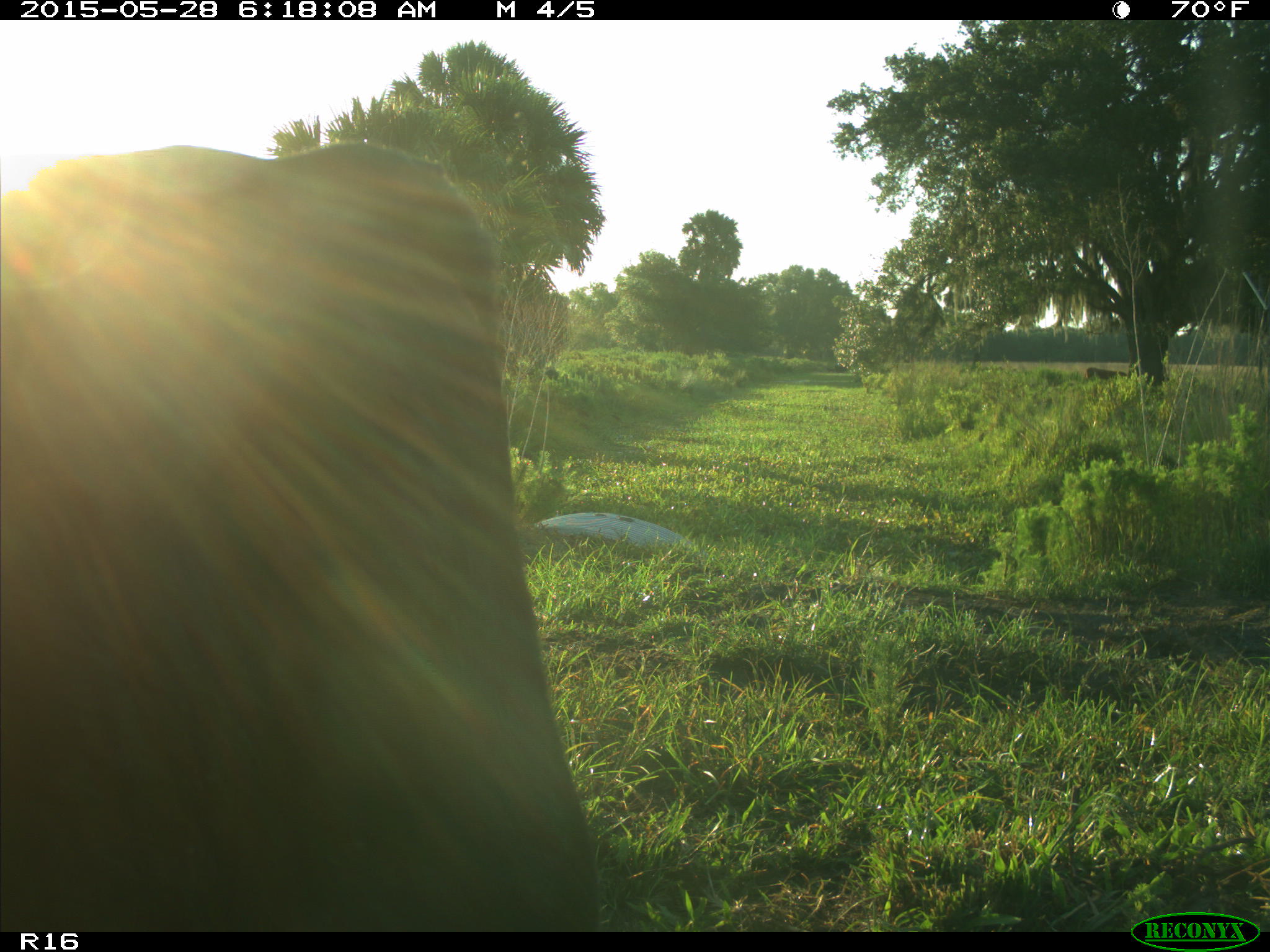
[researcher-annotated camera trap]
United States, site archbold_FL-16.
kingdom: Animalia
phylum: Chordata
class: Mammalia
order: Artiodactyla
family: Bovidae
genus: Bos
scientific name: Bos taurus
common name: domestic cow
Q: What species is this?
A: Bos taurus (domestic cow).